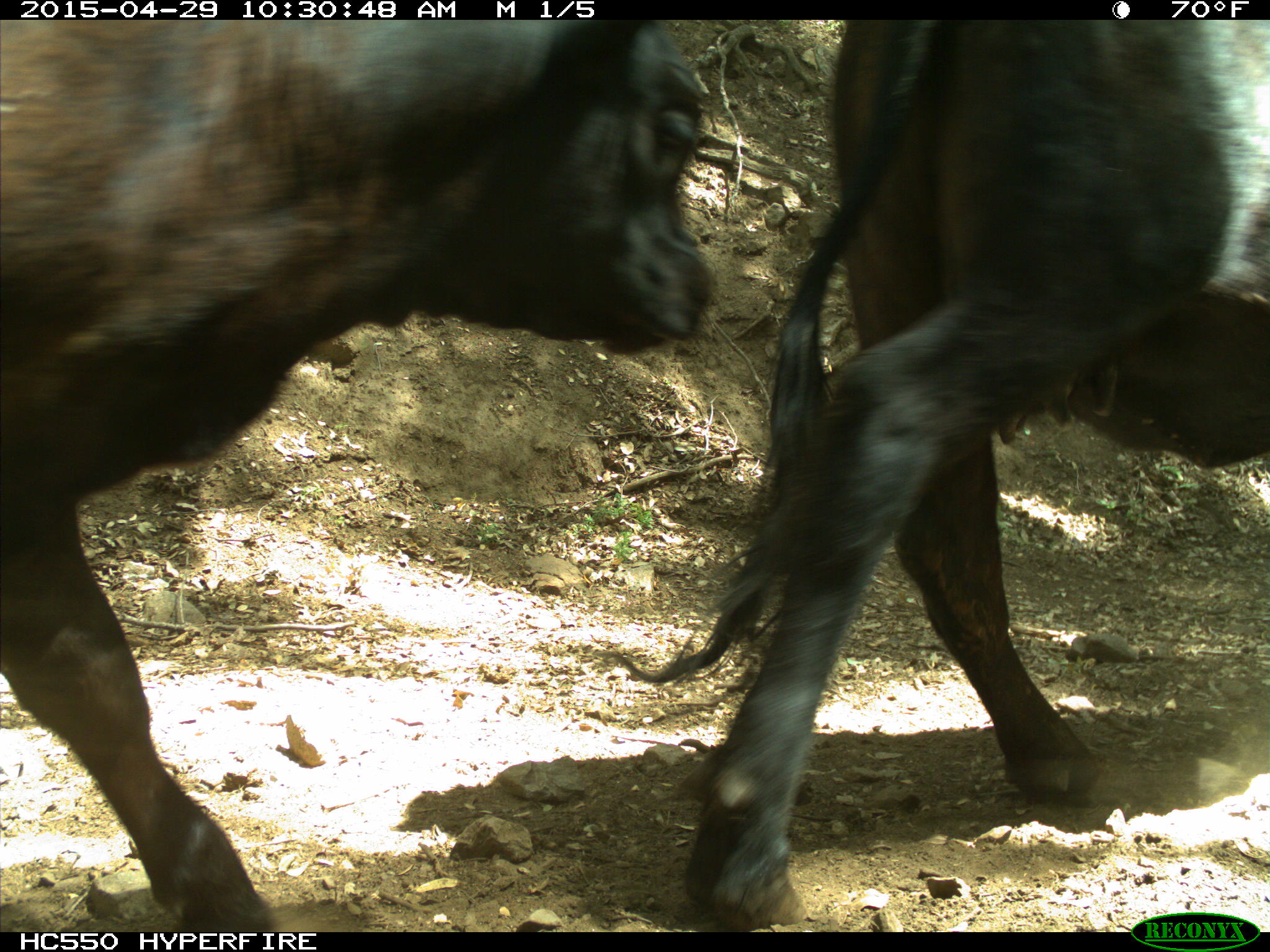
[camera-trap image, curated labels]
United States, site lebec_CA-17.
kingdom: Animalia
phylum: Chordata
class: Mammalia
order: Artiodactyla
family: Bovidae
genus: Bos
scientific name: Bos taurus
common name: domestic cow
Bos taurus (domestic cow).